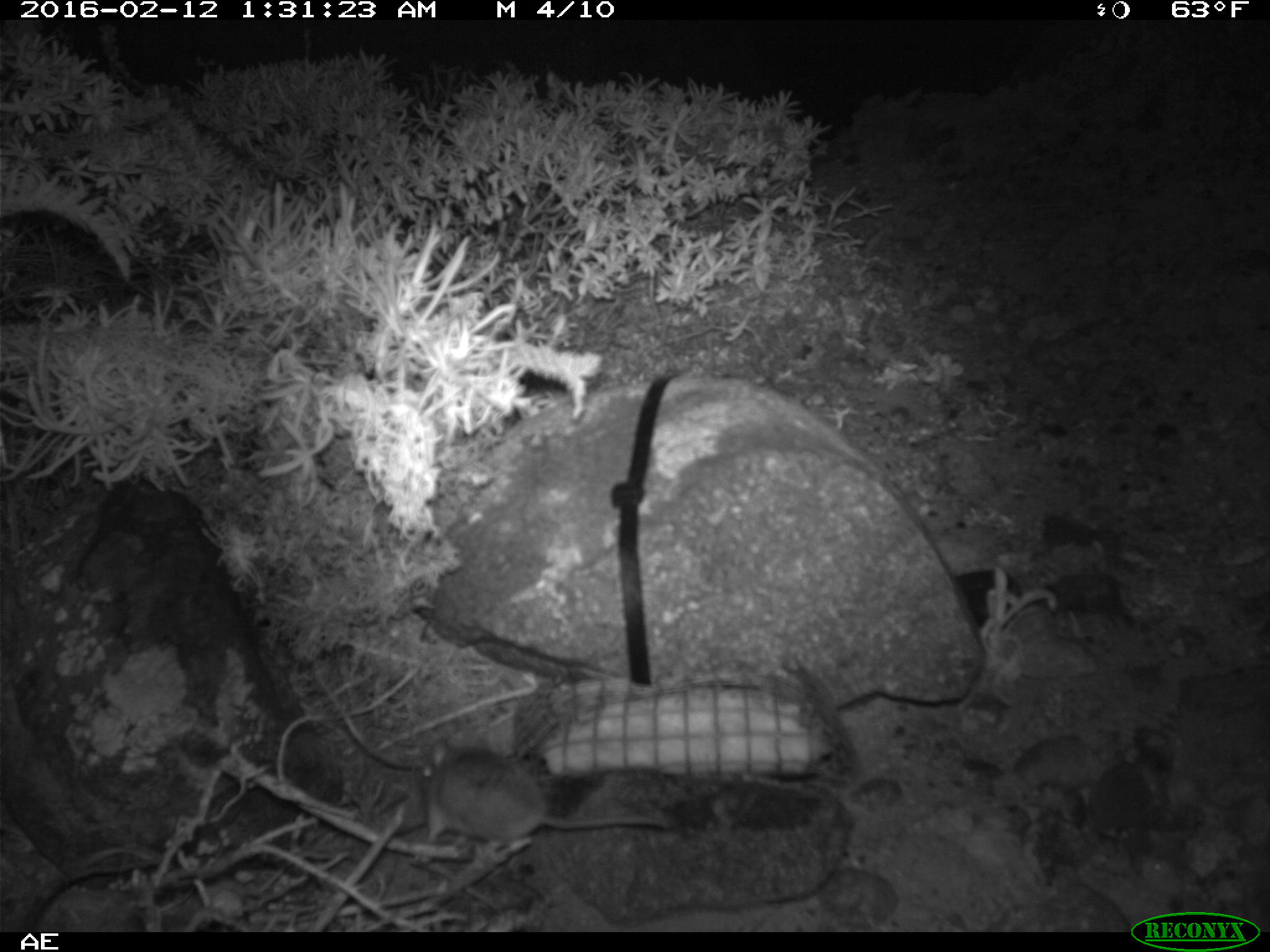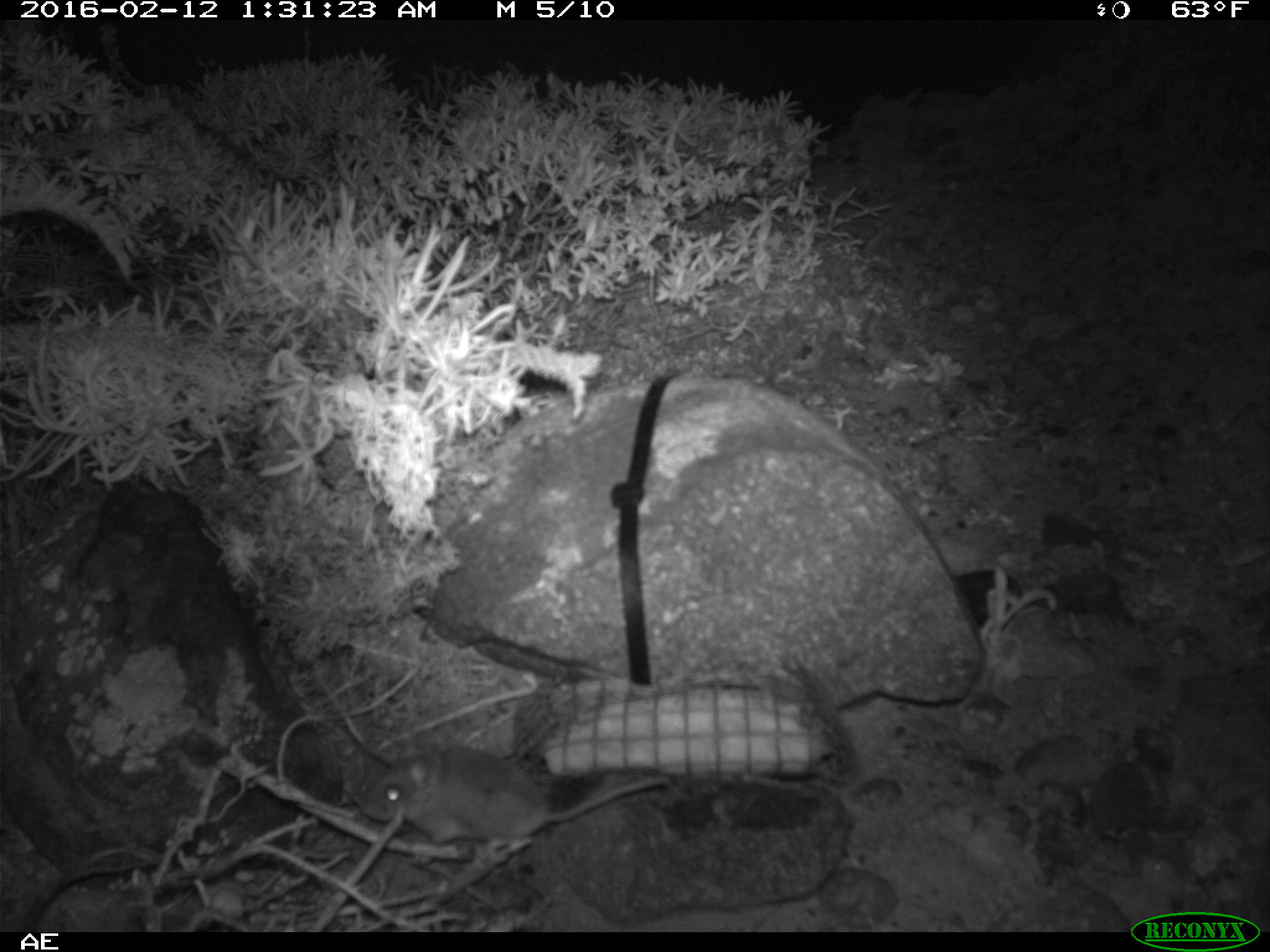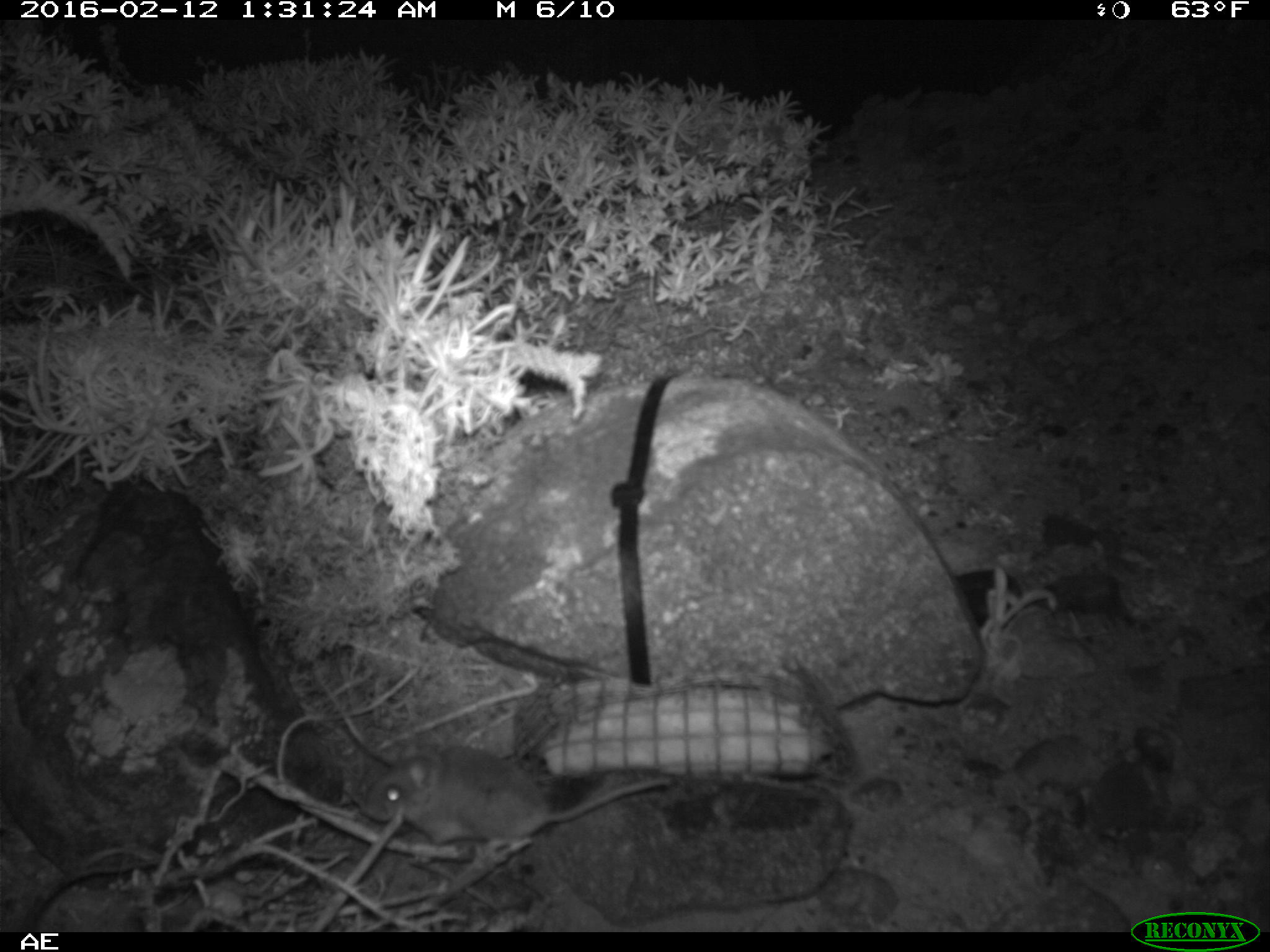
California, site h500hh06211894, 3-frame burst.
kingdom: Animalia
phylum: Chordata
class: Mammalia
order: Rodentia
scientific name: Rodentia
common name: rodent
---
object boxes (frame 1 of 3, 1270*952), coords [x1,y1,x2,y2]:
rodent: [418,737,669,852]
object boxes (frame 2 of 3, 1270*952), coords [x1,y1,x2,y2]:
rodent: [361,749,670,841]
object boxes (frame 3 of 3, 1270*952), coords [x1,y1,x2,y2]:
rodent: [358,741,672,865]